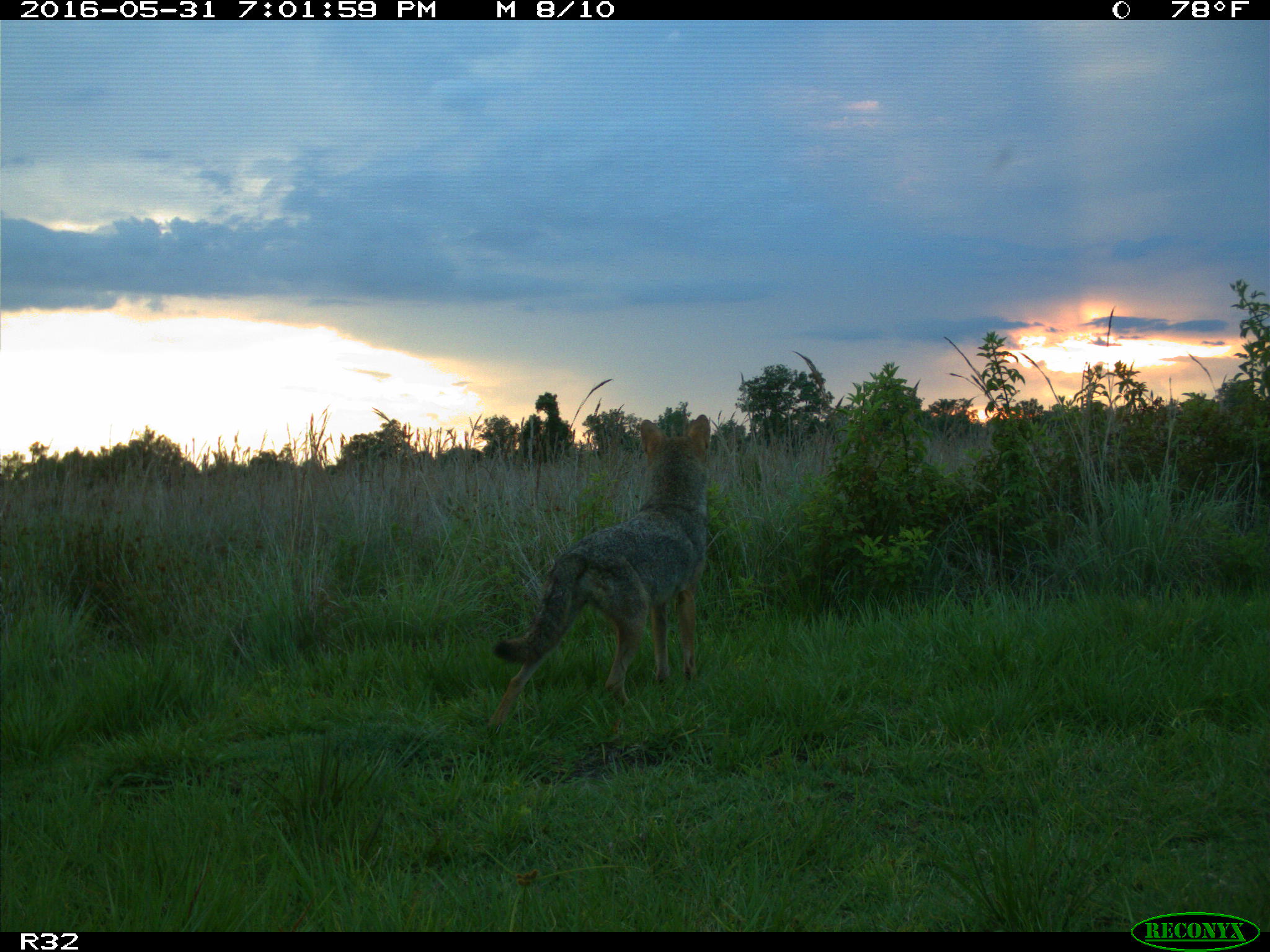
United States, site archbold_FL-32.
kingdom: Animalia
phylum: Chordata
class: Mammalia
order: Carnivora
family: Canidae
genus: Canis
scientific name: Canis latrans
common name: coyote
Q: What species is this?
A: Canis latrans (coyote).